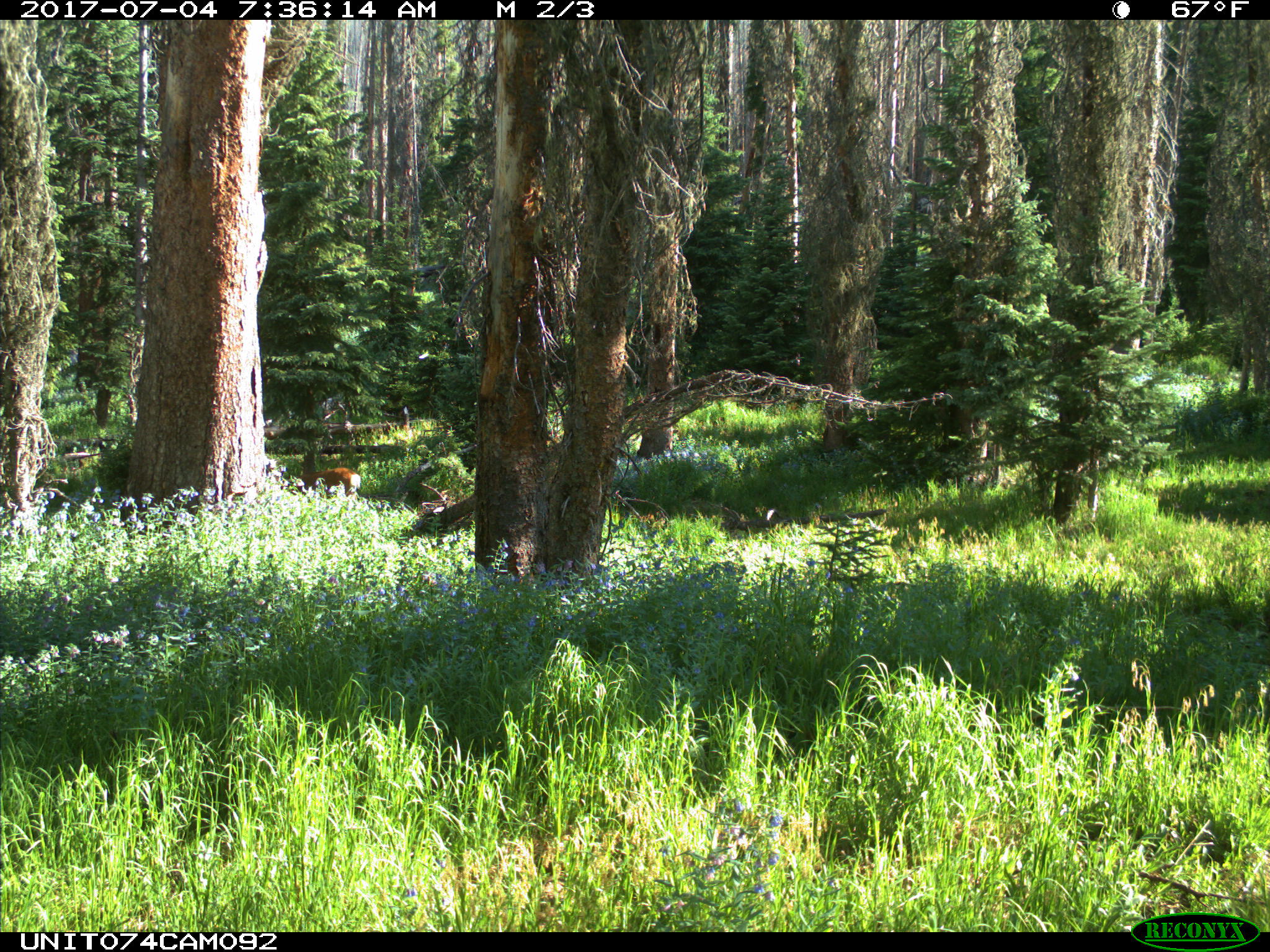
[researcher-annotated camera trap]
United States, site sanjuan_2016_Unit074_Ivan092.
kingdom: Animalia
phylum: Chordata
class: Mammalia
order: Artiodactyla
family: Cervidae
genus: Odocoileus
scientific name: Odocoileus hemionus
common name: mule deer